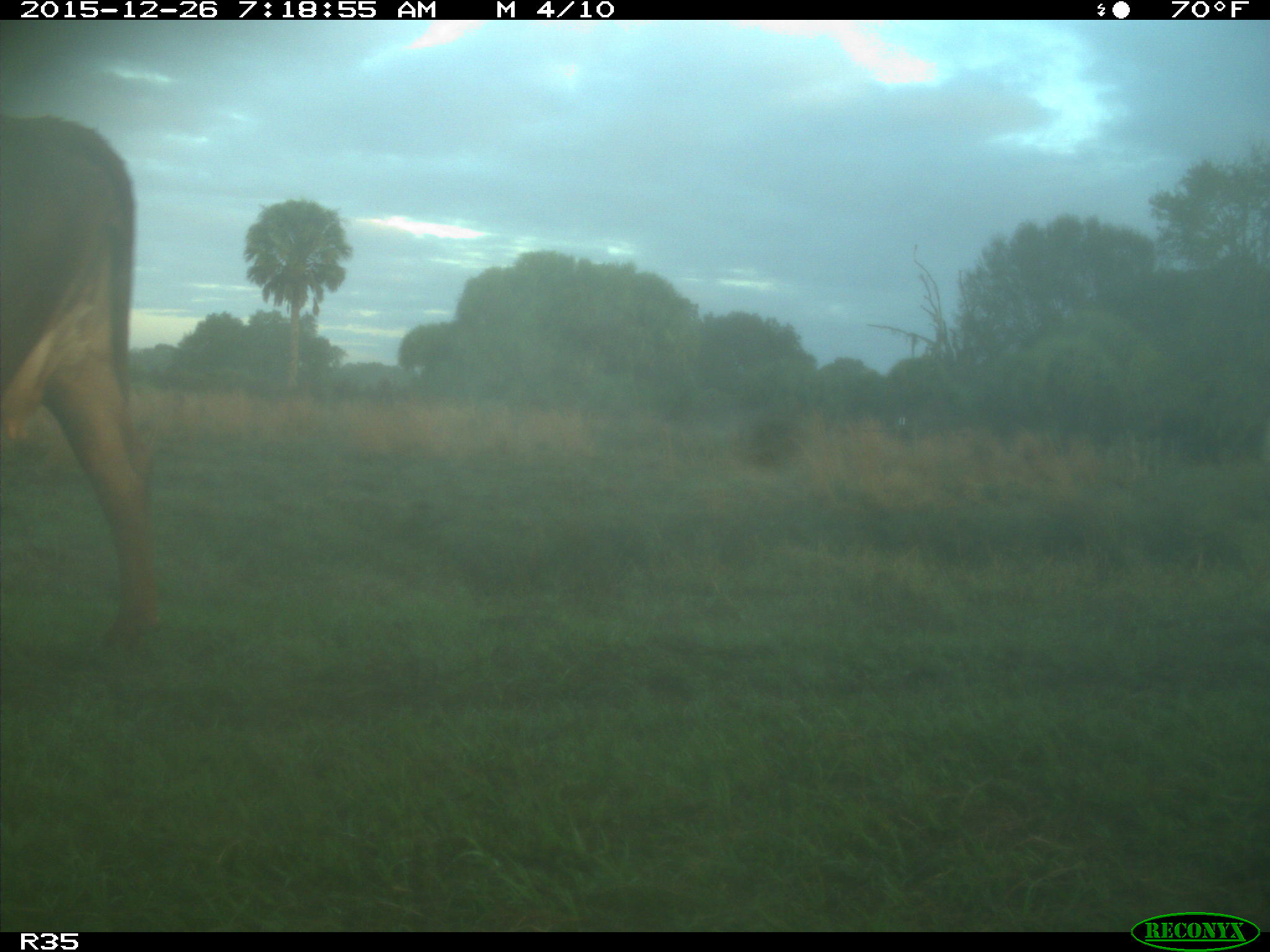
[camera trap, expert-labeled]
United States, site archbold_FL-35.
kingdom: Animalia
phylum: Chordata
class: Mammalia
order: Artiodactyla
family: Bovidae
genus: Bos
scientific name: Bos taurus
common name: domestic cow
Bos taurus (domestic cow).